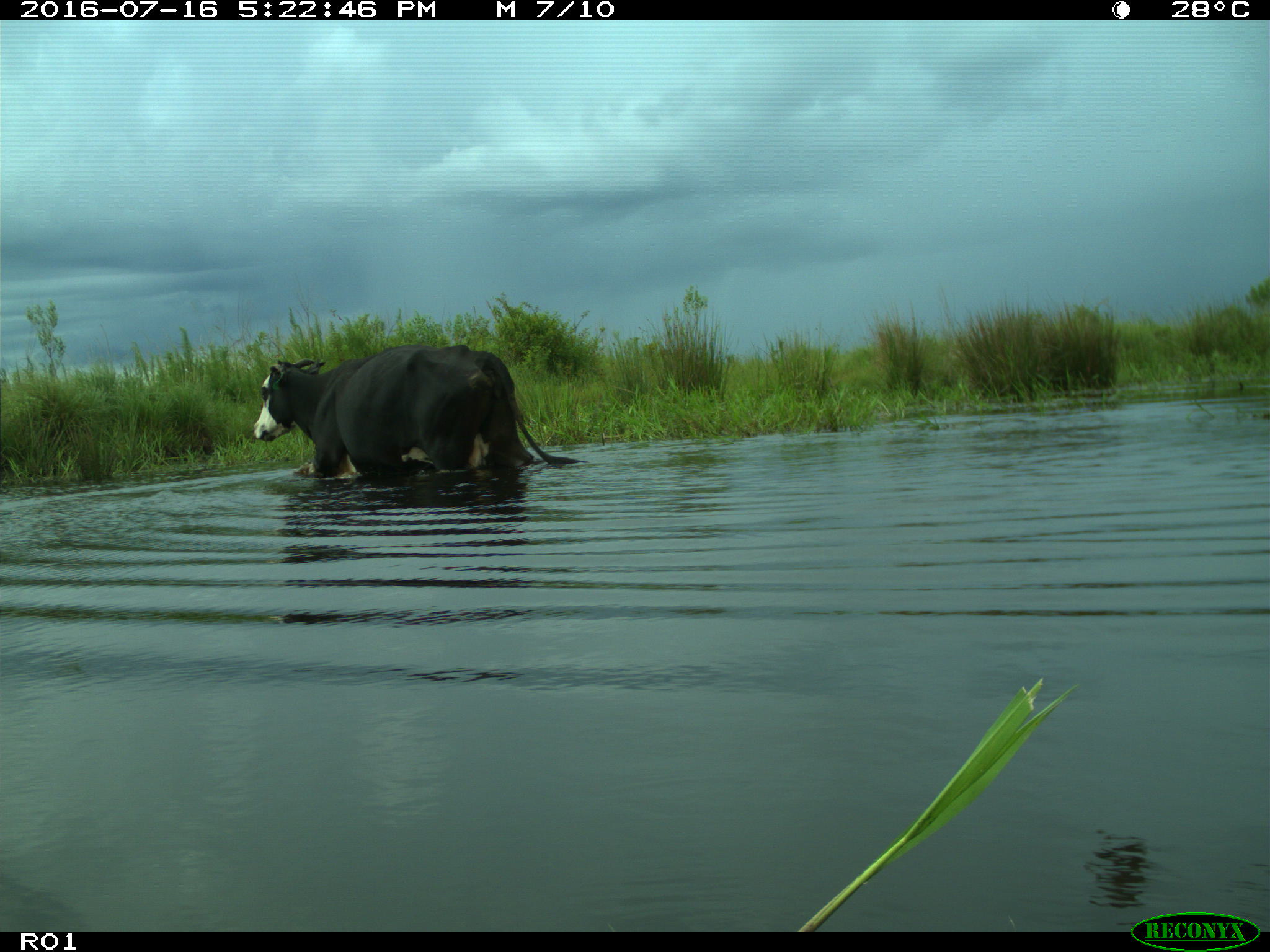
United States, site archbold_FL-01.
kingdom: Animalia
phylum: Chordata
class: Mammalia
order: Artiodactyla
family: Bovidae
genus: Bos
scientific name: Bos taurus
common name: domestic cow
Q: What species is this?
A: Bos taurus (domestic cow).